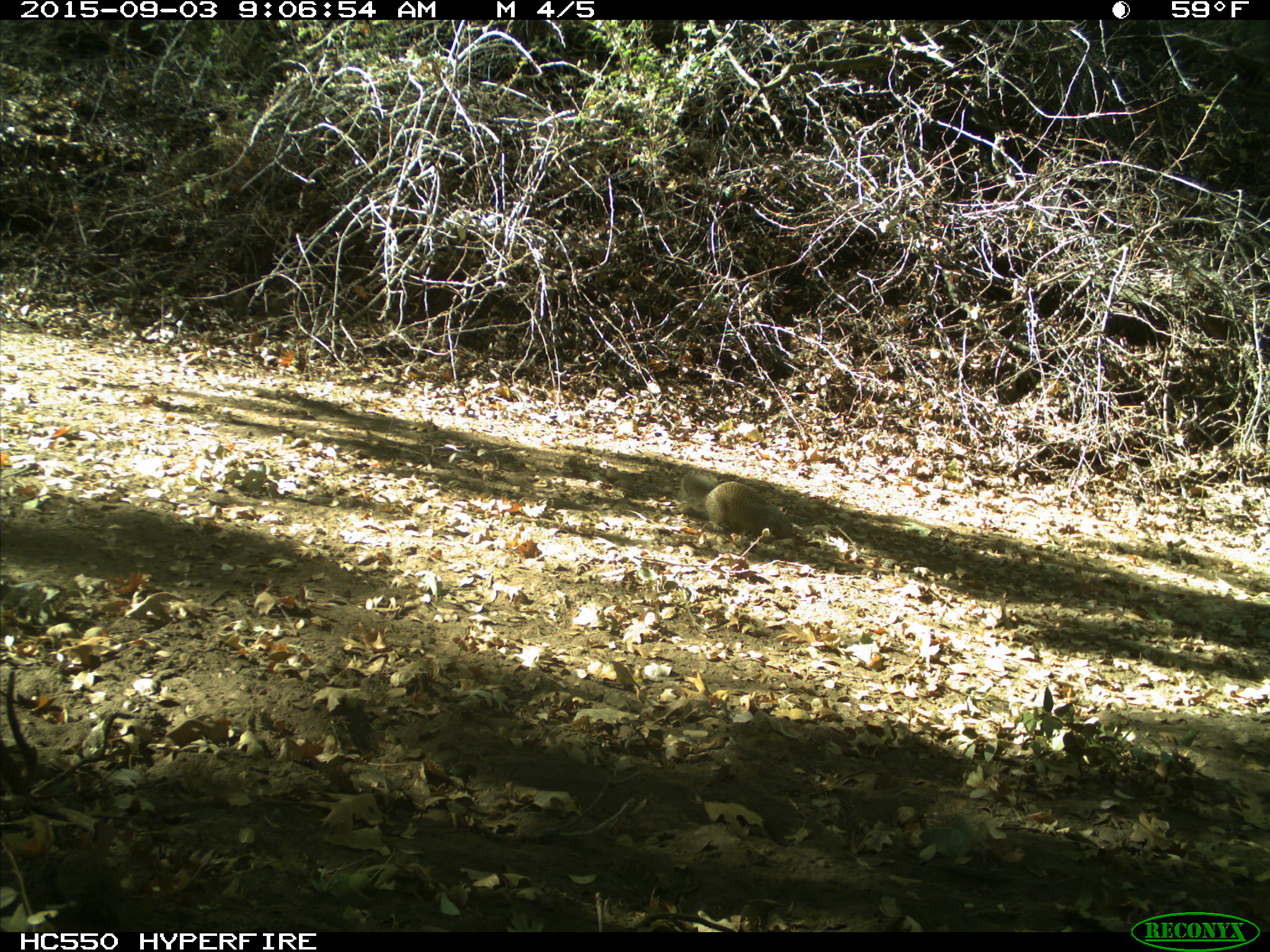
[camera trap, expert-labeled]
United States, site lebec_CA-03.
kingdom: Animalia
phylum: Chordata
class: Mammalia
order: Rodentia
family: Sciuridae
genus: Otospermophilus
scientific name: Otospermophilus beecheyi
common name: california ground squirrel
Otospermophilus beecheyi (california ground squirrel).